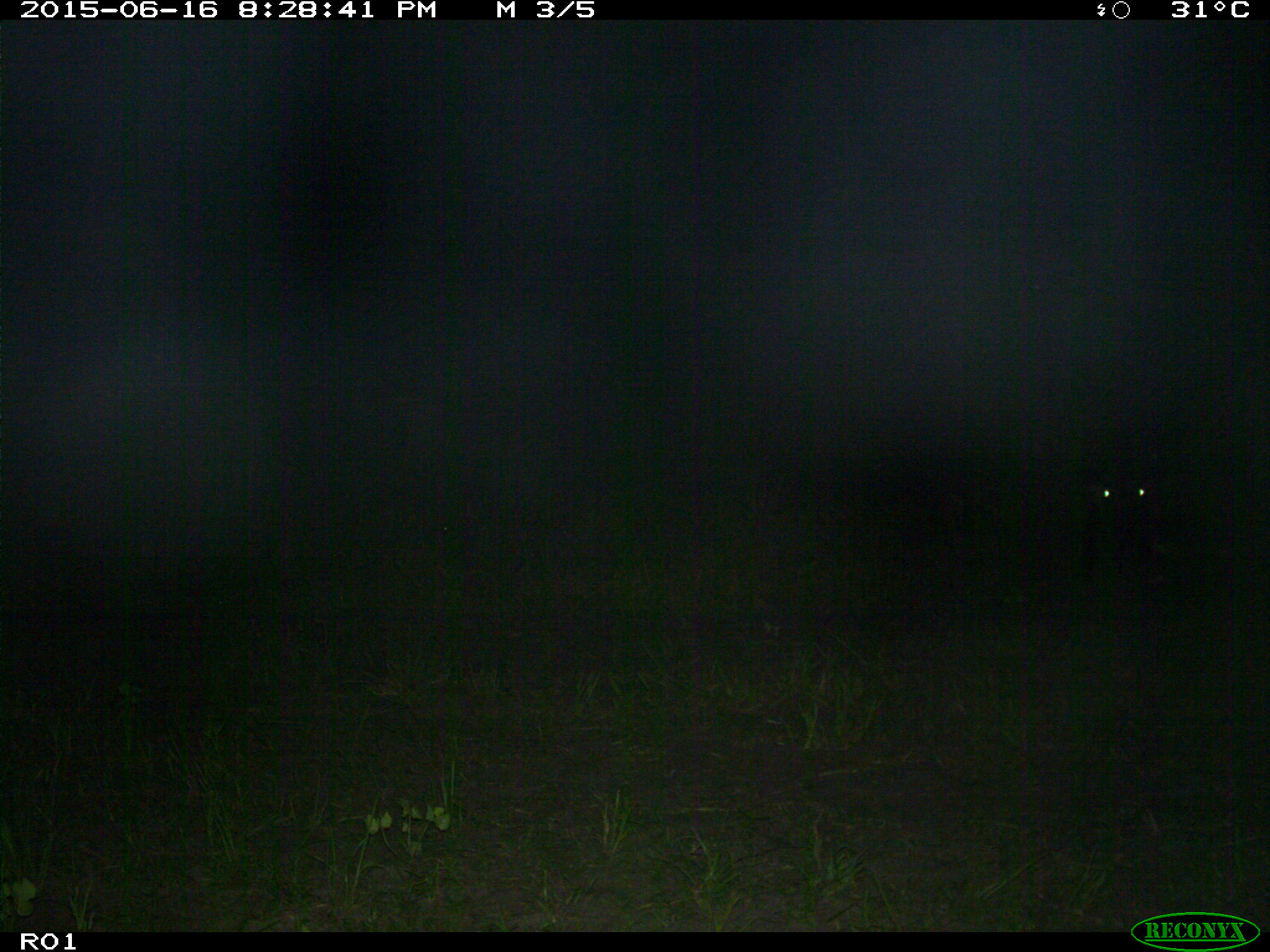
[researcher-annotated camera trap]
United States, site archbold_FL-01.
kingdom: Animalia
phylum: Chordata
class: Mammalia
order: Artiodactyla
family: Bovidae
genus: Bos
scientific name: Bos taurus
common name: domestic cow